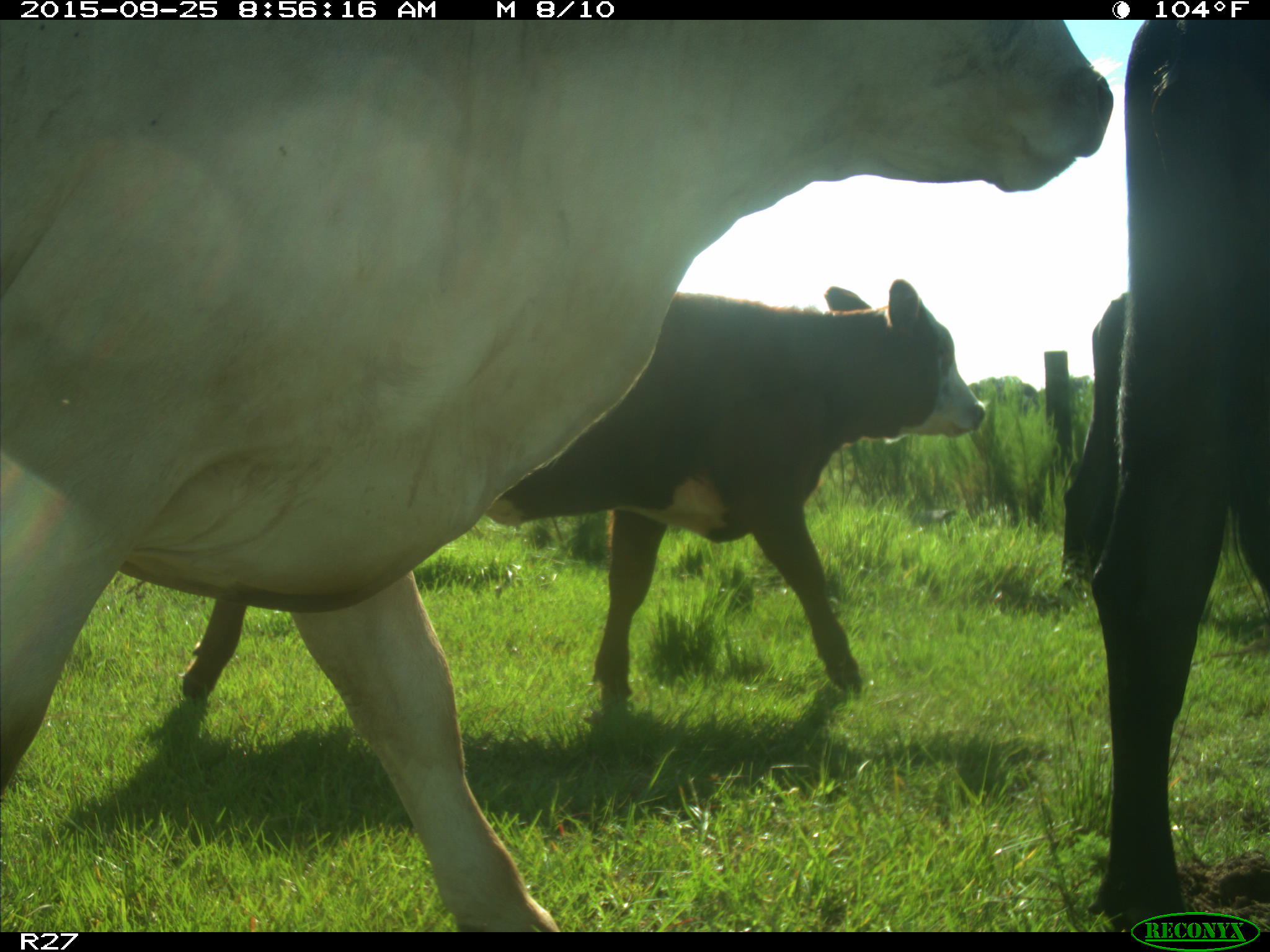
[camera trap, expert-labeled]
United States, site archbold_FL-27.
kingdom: Animalia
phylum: Chordata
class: Mammalia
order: Artiodactyla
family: Bovidae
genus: Bos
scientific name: Bos taurus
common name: domestic cow